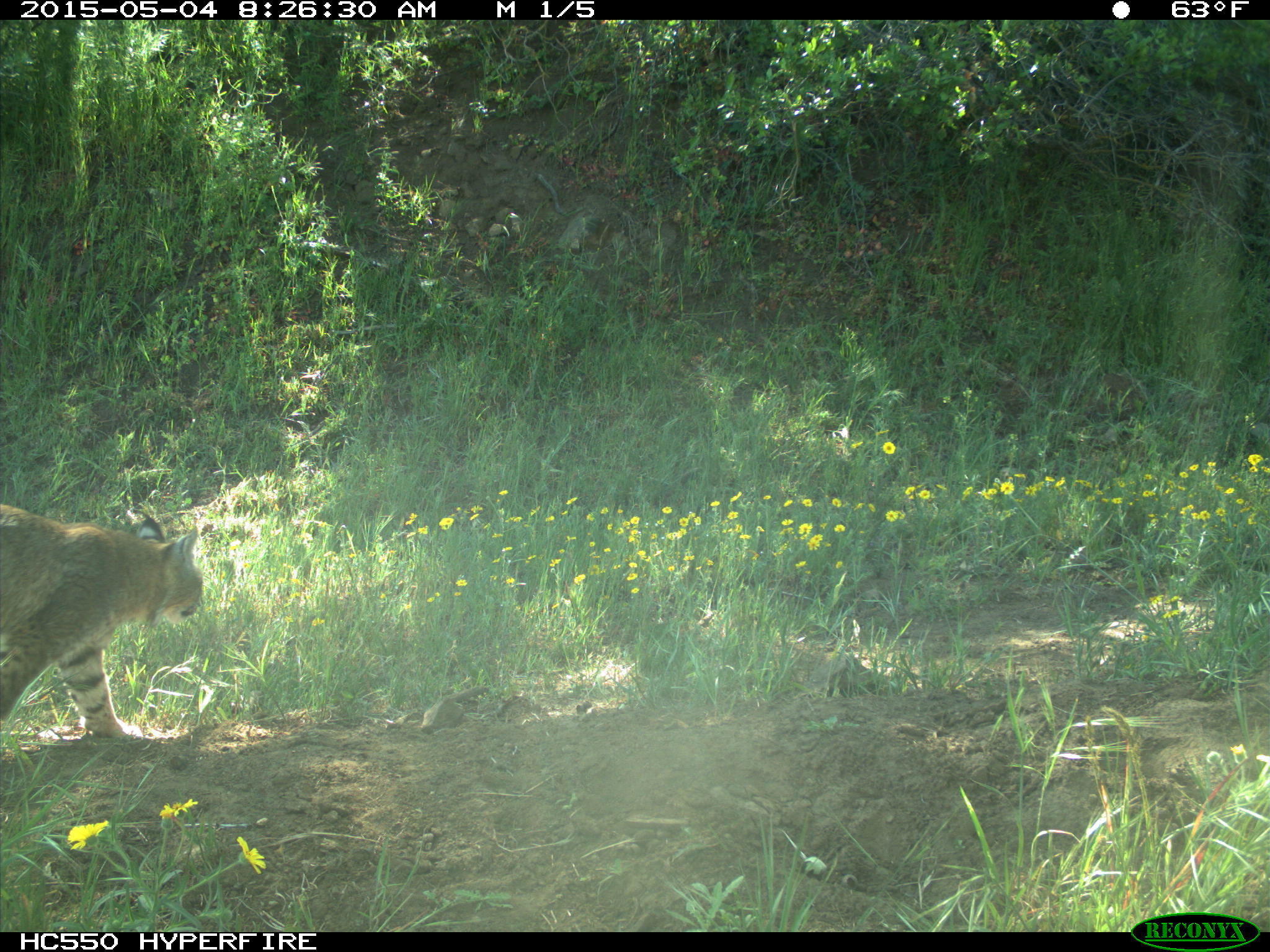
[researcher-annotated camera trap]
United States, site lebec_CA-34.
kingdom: Animalia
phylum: Chordata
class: Mammalia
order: Carnivora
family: Felidae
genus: Lynx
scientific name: Lynx rufus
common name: bobcat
Lynx rufus (bobcat).